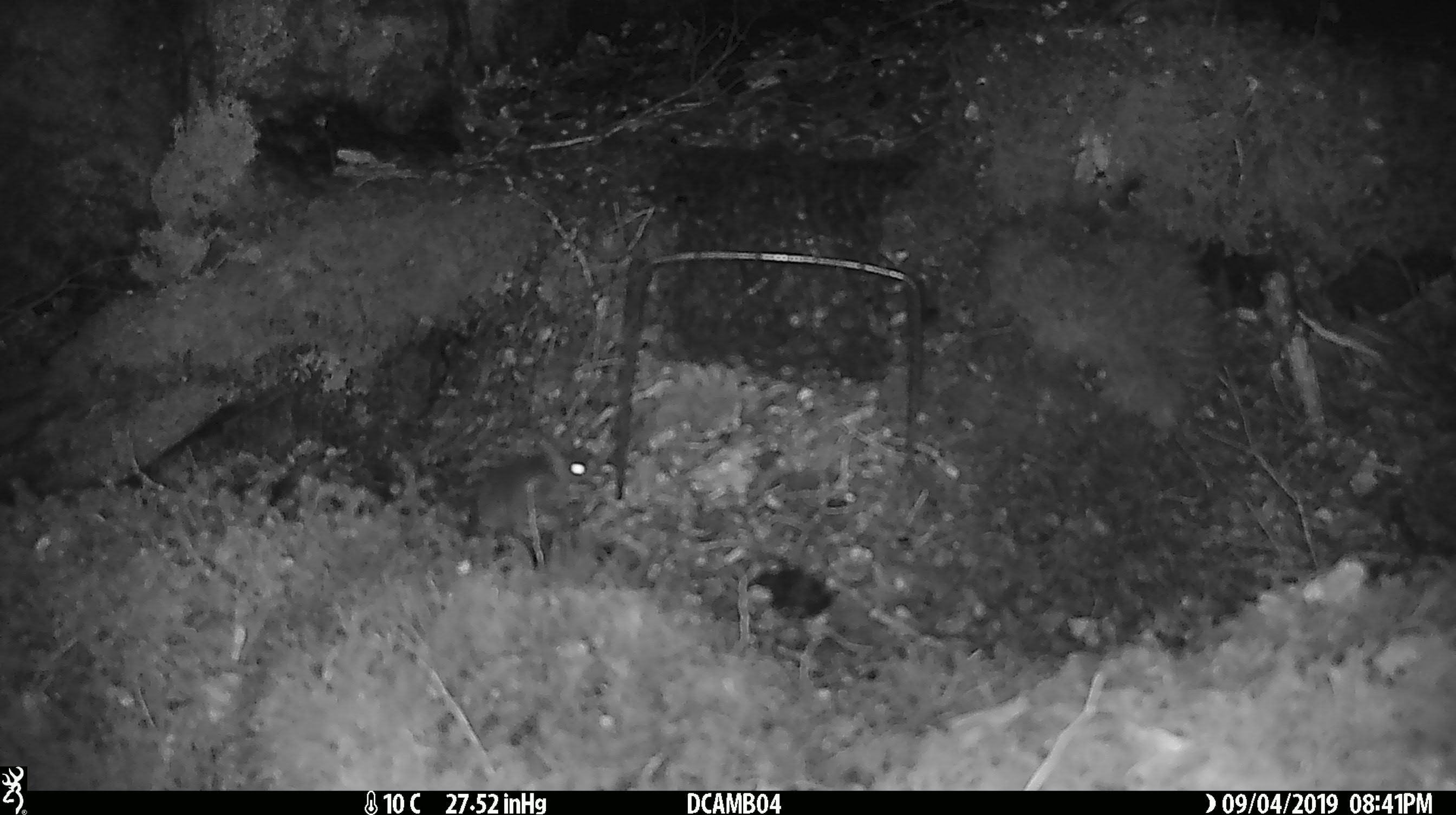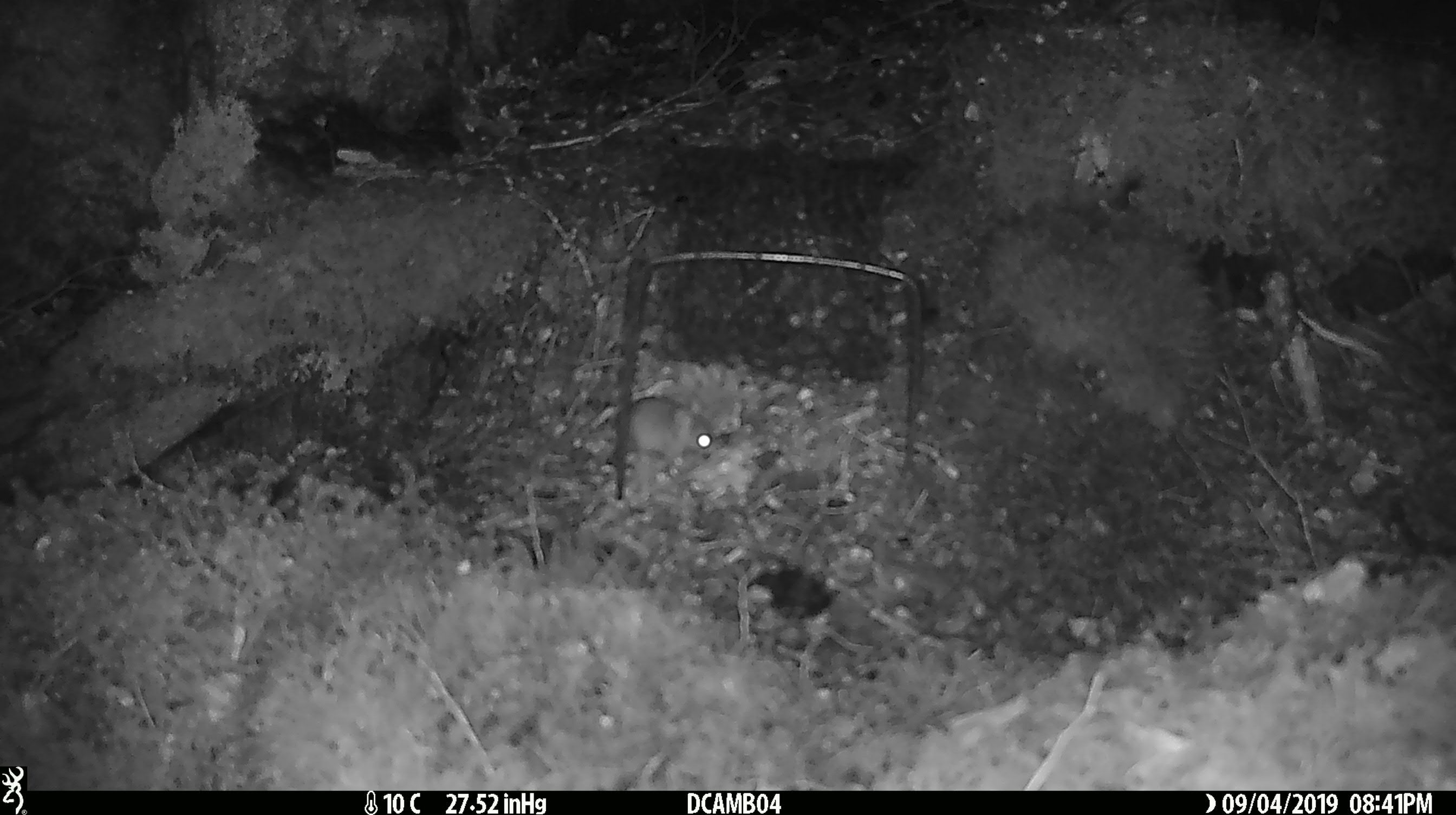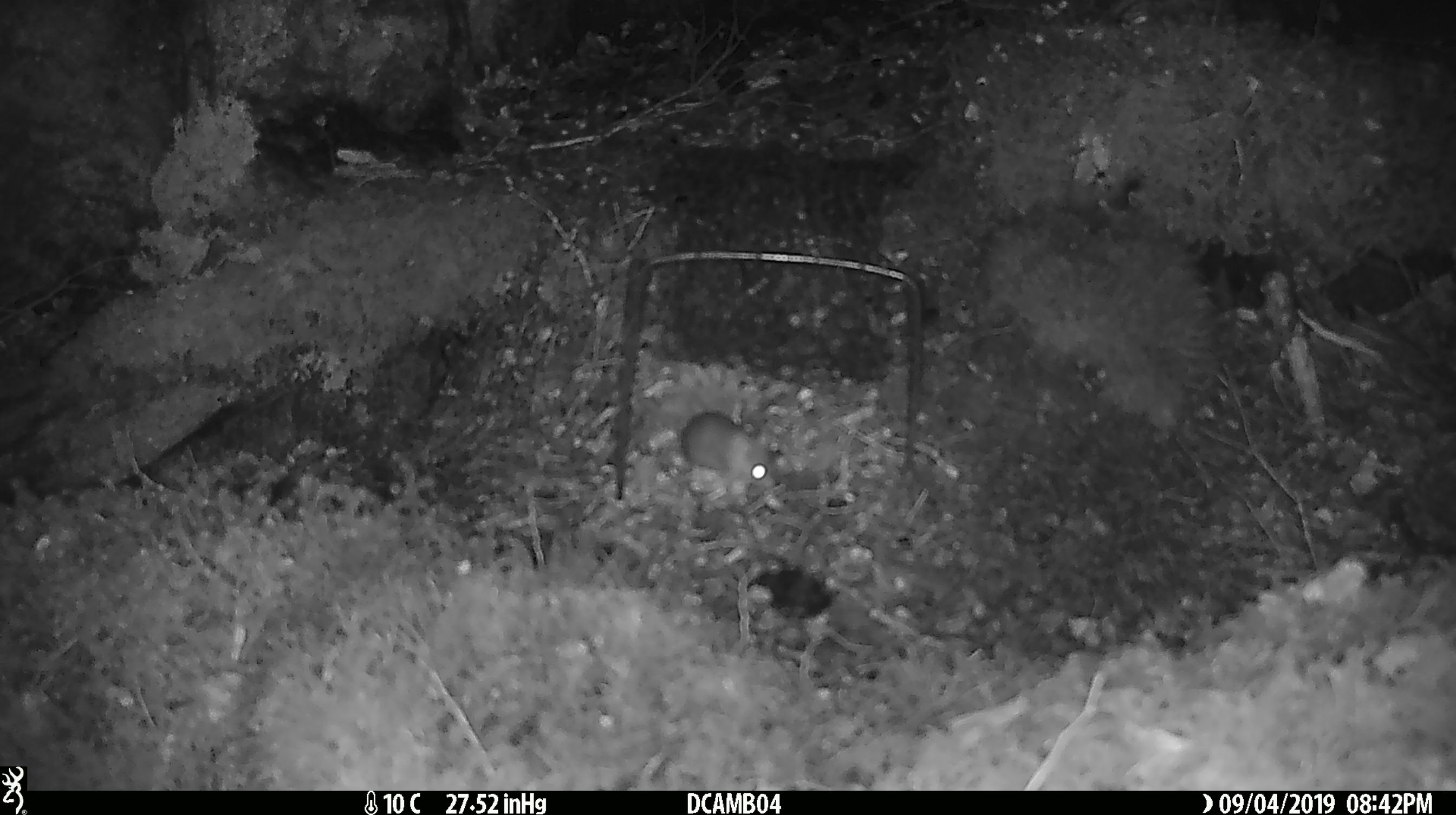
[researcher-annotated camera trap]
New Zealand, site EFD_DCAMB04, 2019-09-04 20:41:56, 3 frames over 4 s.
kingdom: Animalia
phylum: Chordata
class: Mammalia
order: Rodentia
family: Muridae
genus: Mus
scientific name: Mus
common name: mouse